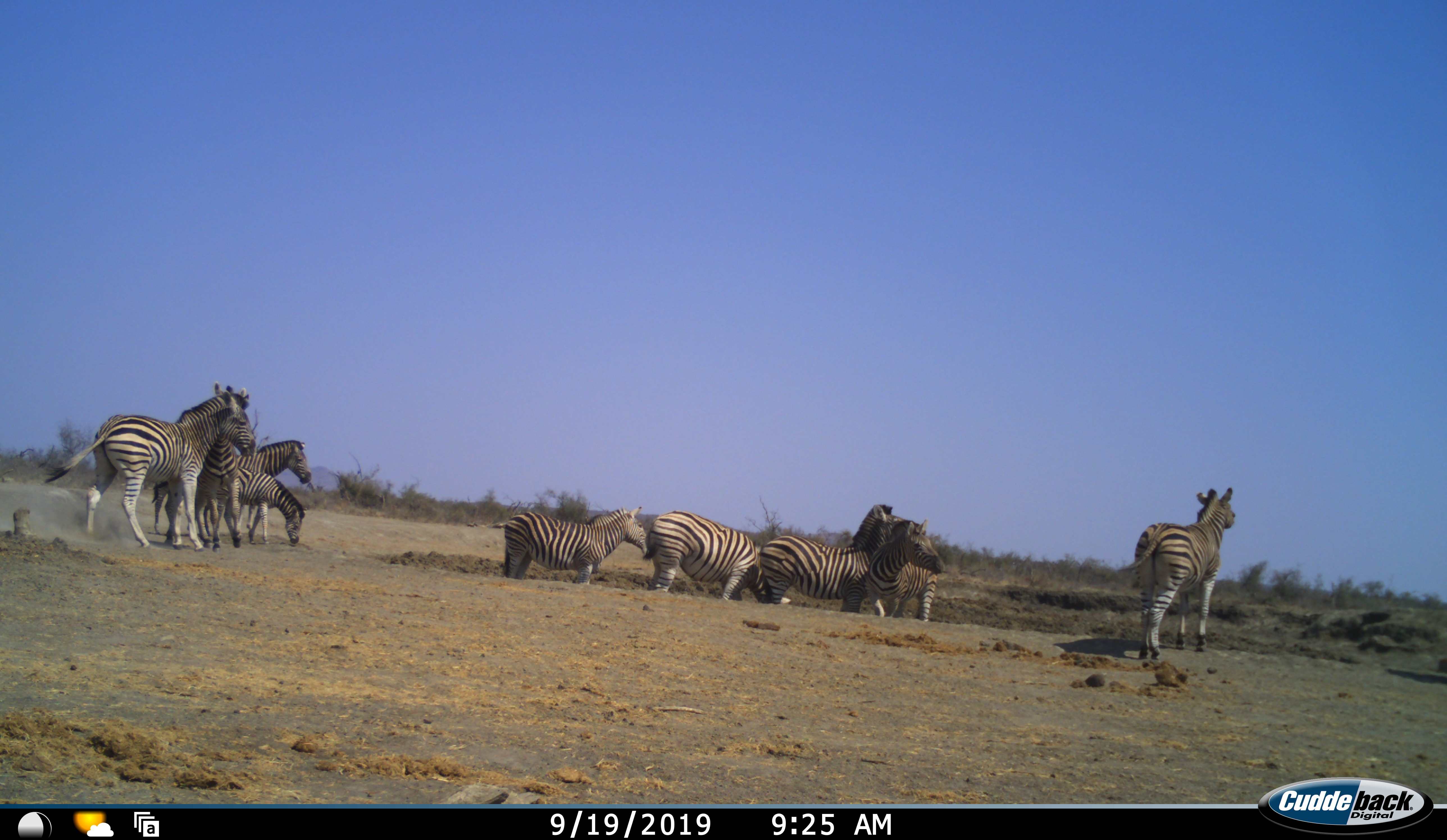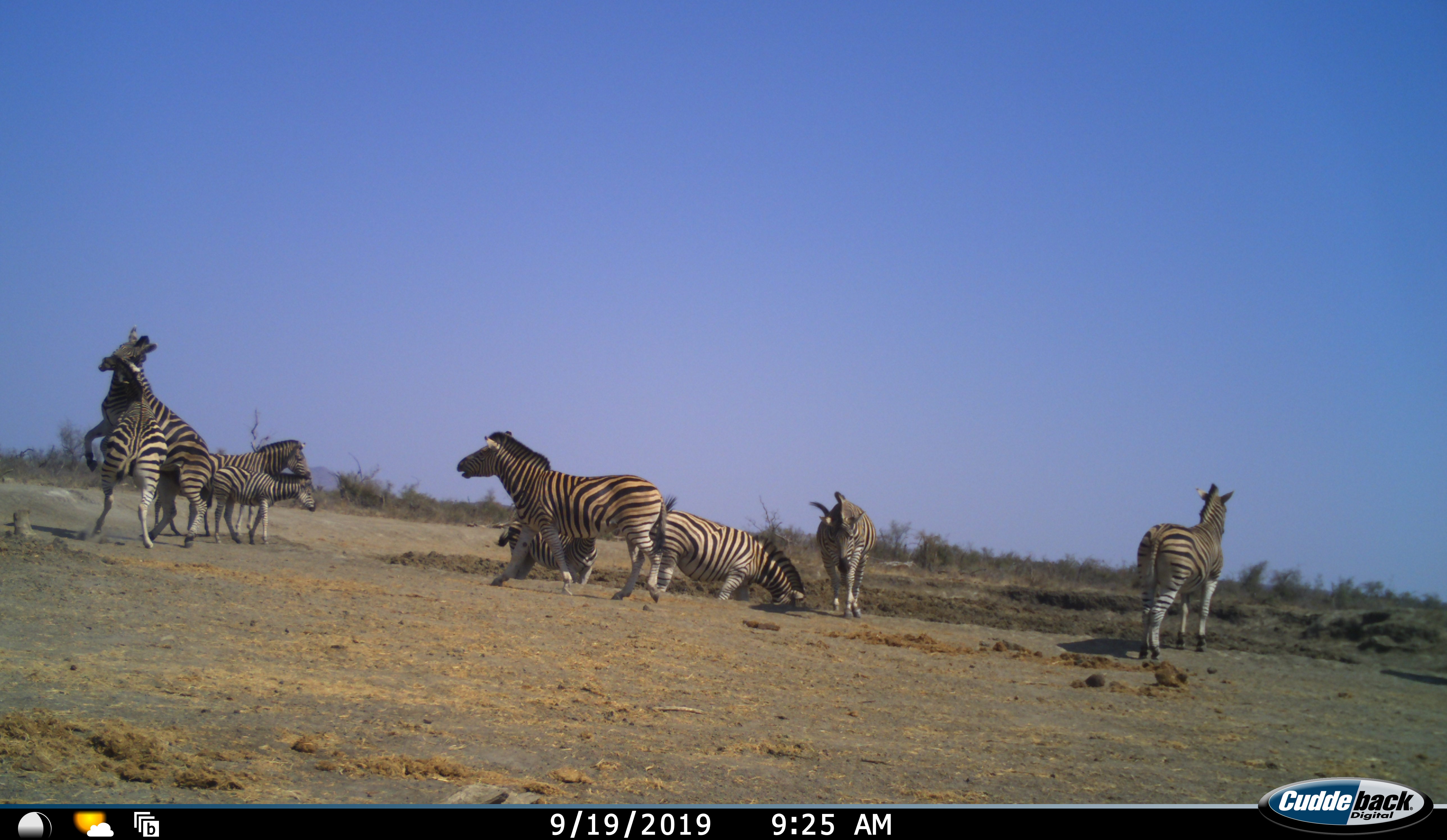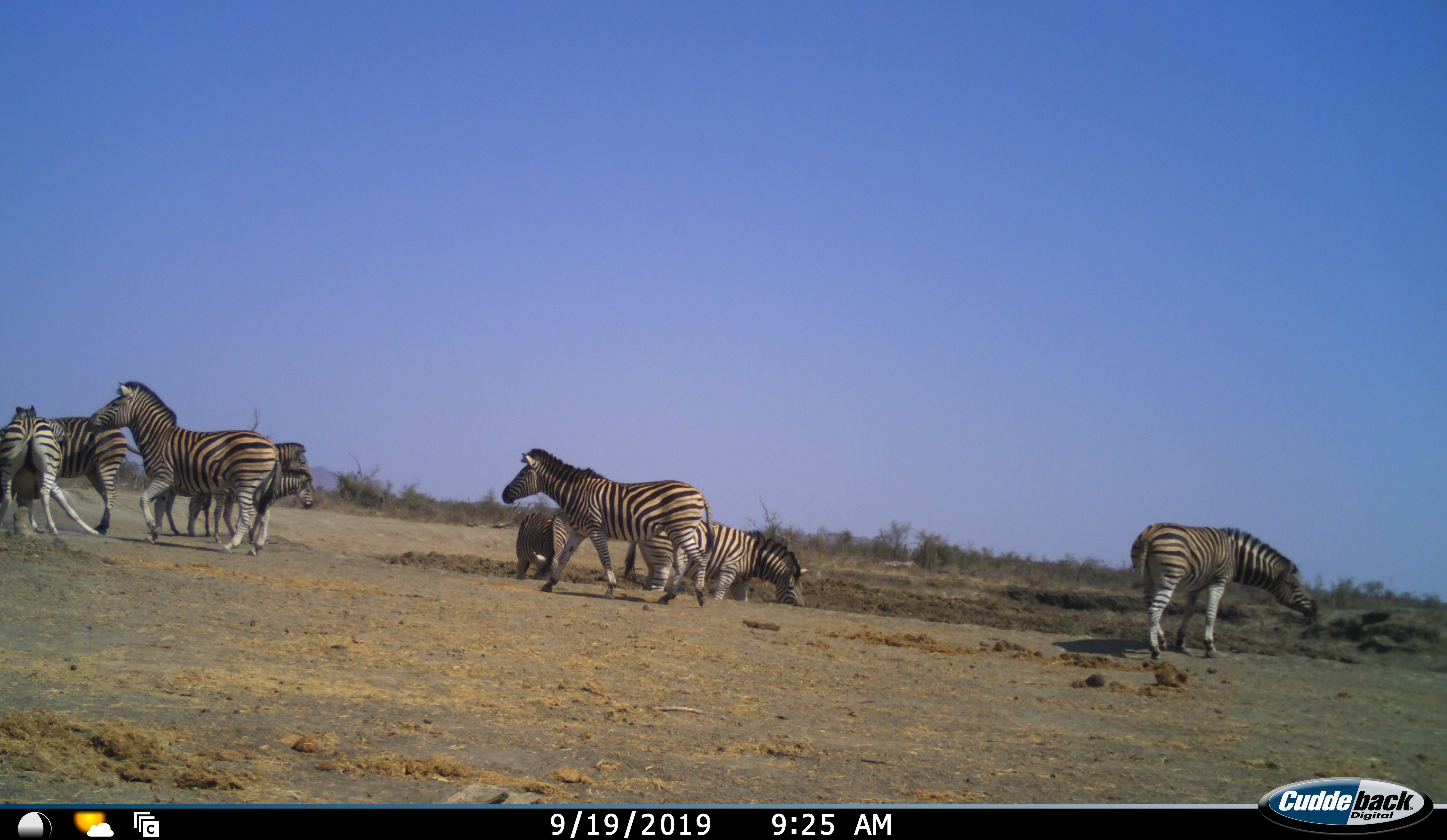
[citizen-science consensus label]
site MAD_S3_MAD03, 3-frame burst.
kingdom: Animalia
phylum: Chordata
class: Mammalia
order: Perissodactyla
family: Equidae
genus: Equus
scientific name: Equus quagga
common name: plains zebra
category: zebraplains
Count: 9.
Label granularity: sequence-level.